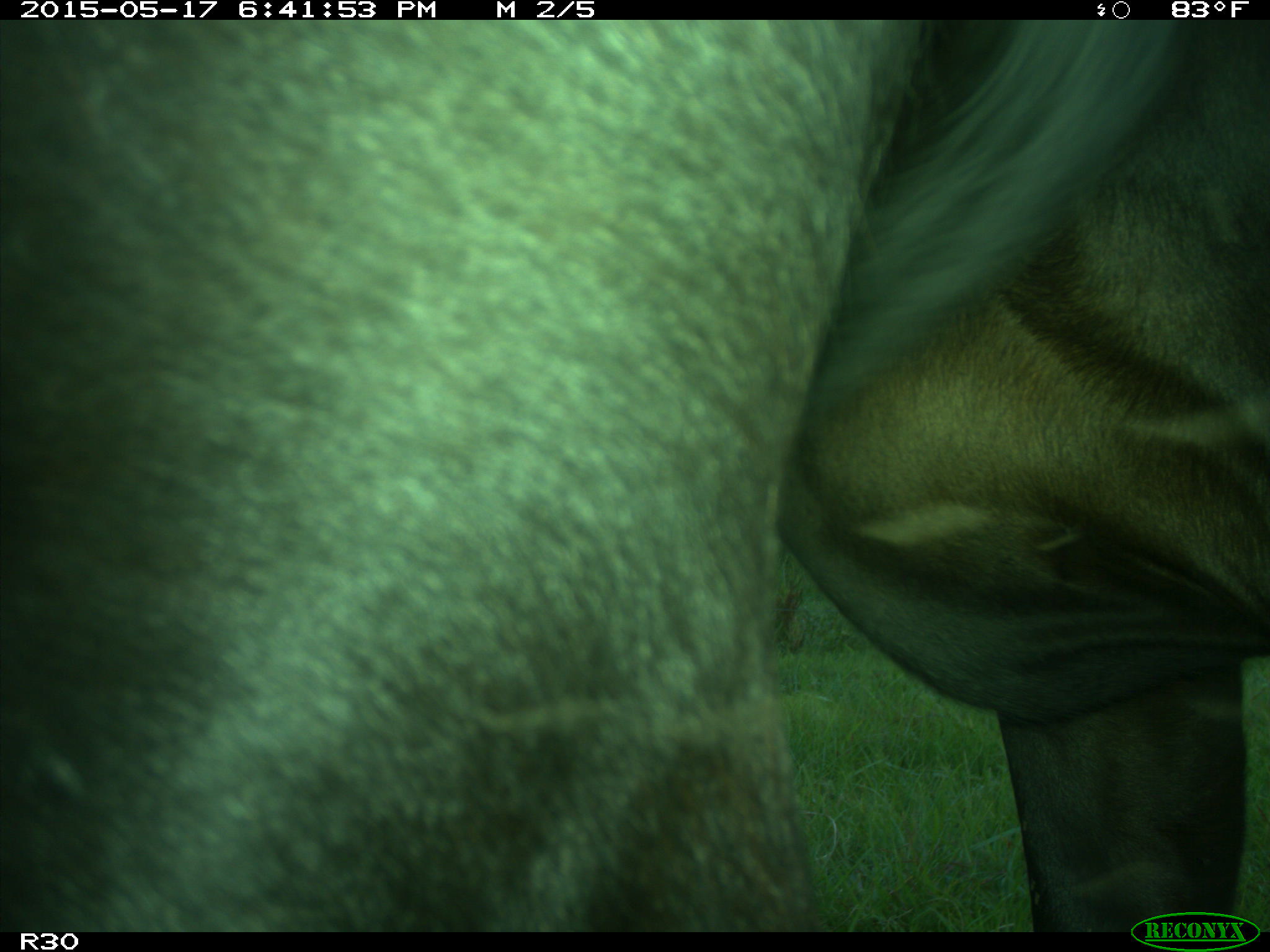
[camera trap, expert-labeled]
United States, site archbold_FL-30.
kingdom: Animalia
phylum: Chordata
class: Mammalia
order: Artiodactyla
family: Bovidae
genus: Bos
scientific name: Bos taurus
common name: domestic cow